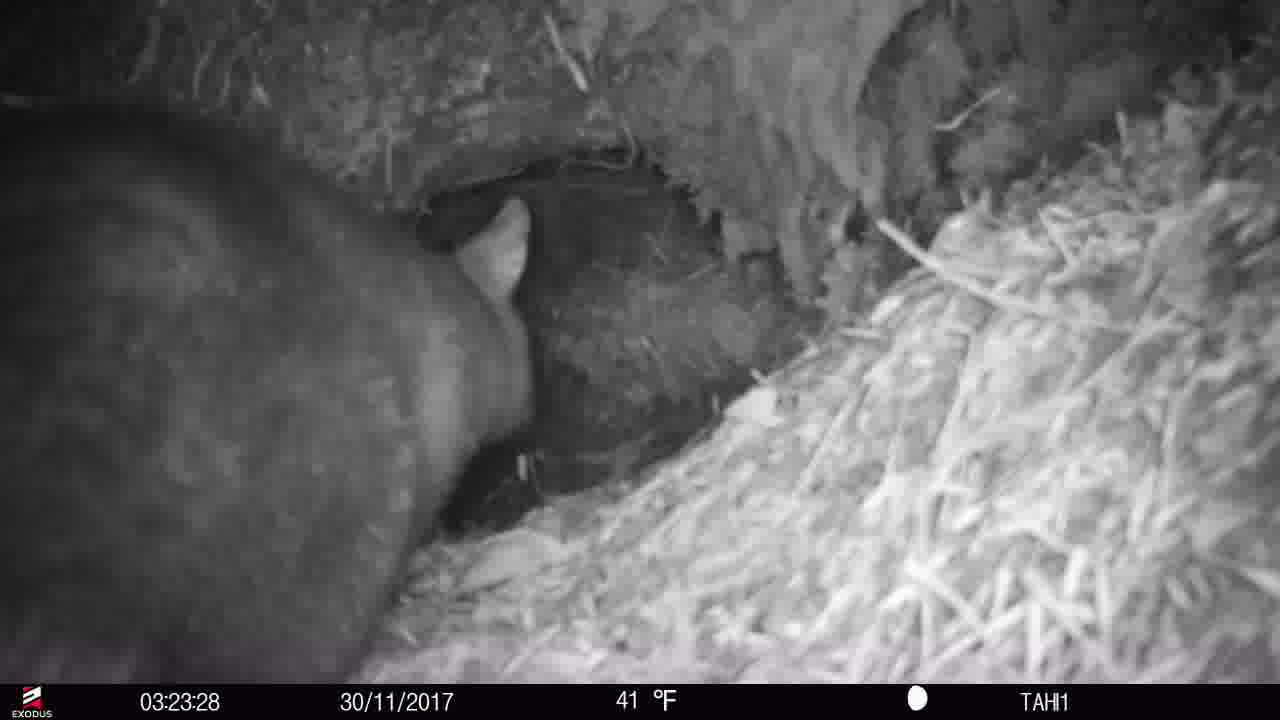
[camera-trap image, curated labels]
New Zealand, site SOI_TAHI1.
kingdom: Animalia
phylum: Chordata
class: Mammalia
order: Diprotodontia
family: Phalangeridae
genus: Trichosurus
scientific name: Trichosurus vulpecula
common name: common brushtail possum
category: possum